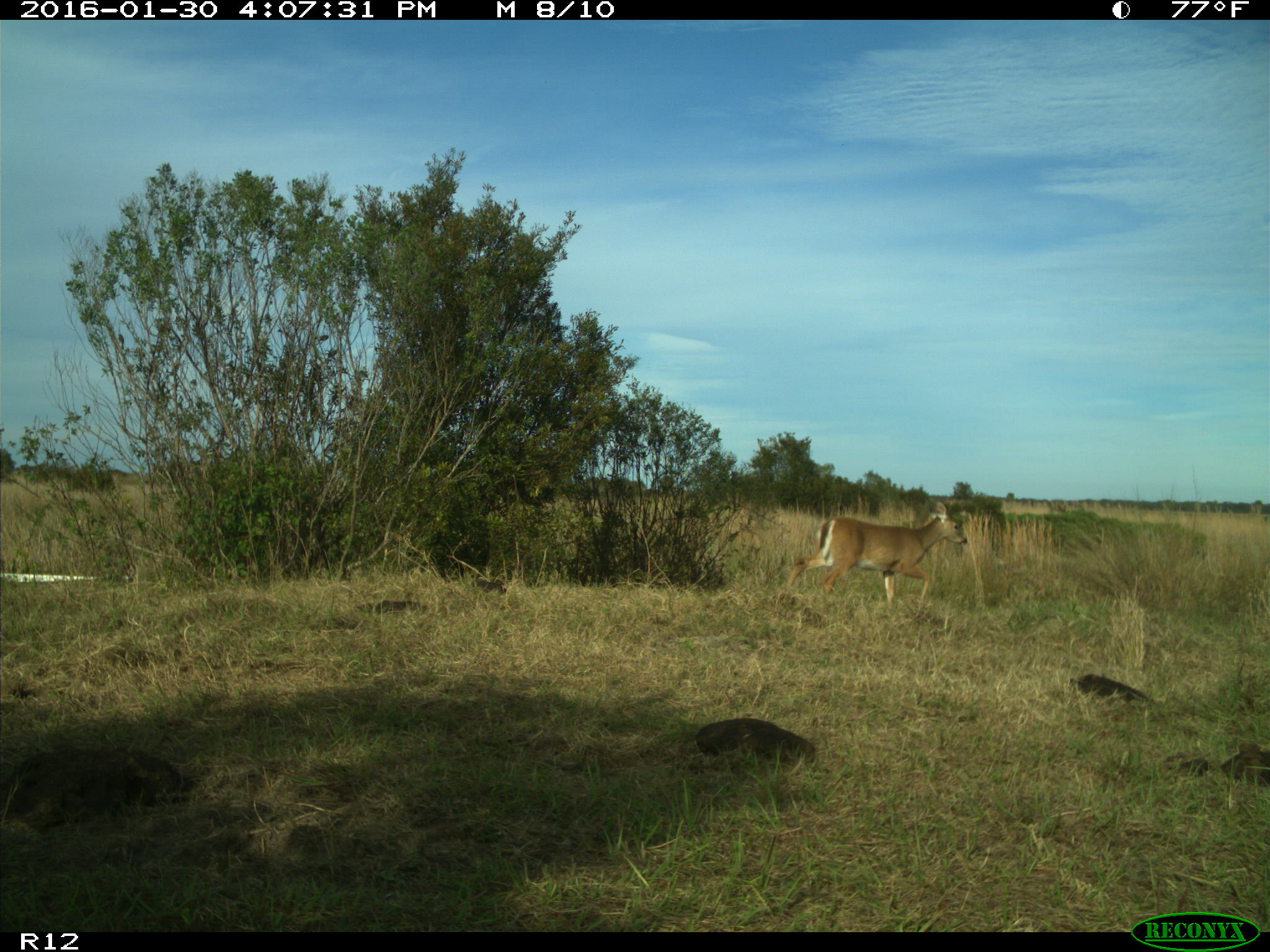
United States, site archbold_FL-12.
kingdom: Animalia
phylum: Chordata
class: Mammalia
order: Artiodactyla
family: Cervidae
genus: Odocoileus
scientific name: Odocoileus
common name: deer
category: unidentified deer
Unidentified deer (deer) (Odocoileus).